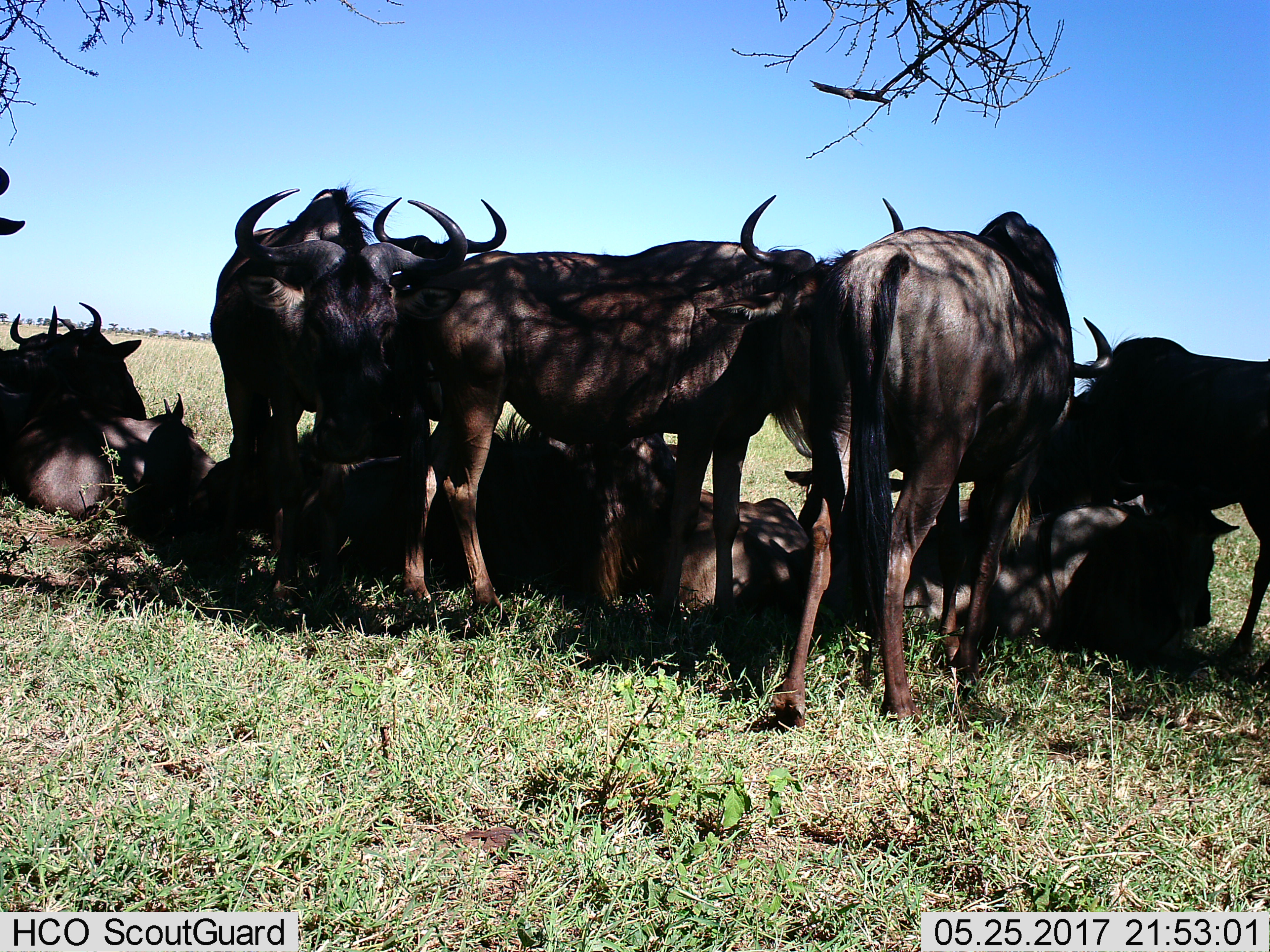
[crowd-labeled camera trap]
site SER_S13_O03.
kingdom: Animalia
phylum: Chordata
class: Mammalia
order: Artiodactyla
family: Bovidae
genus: Connochaetes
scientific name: Connochaetes taurinus taurinus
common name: blue wildebeest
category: wildebeestblue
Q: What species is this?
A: Wildebeestblue (blue wildebeest) (Connochaetes taurinus taurinus).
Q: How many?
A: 10.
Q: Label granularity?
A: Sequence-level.